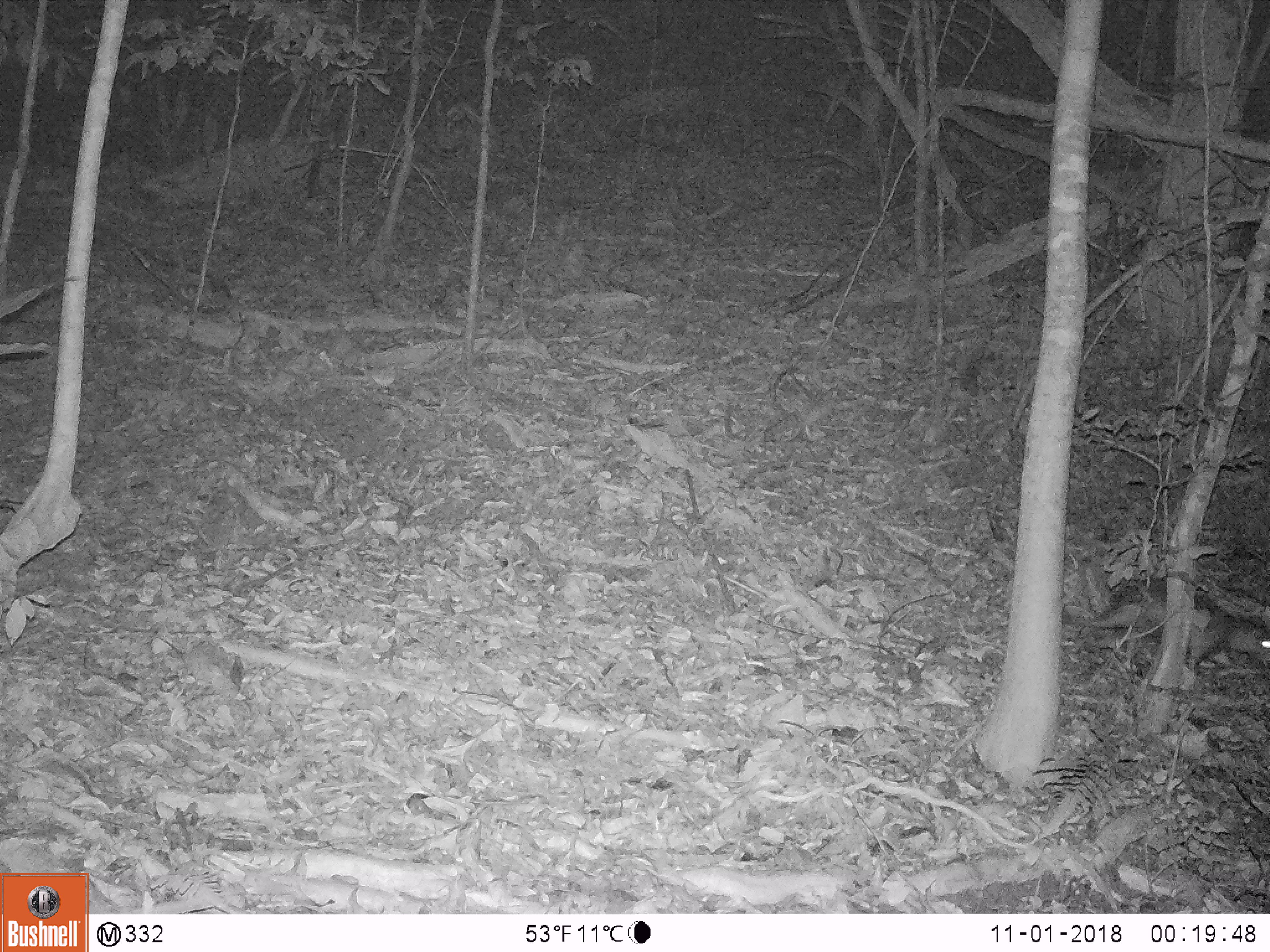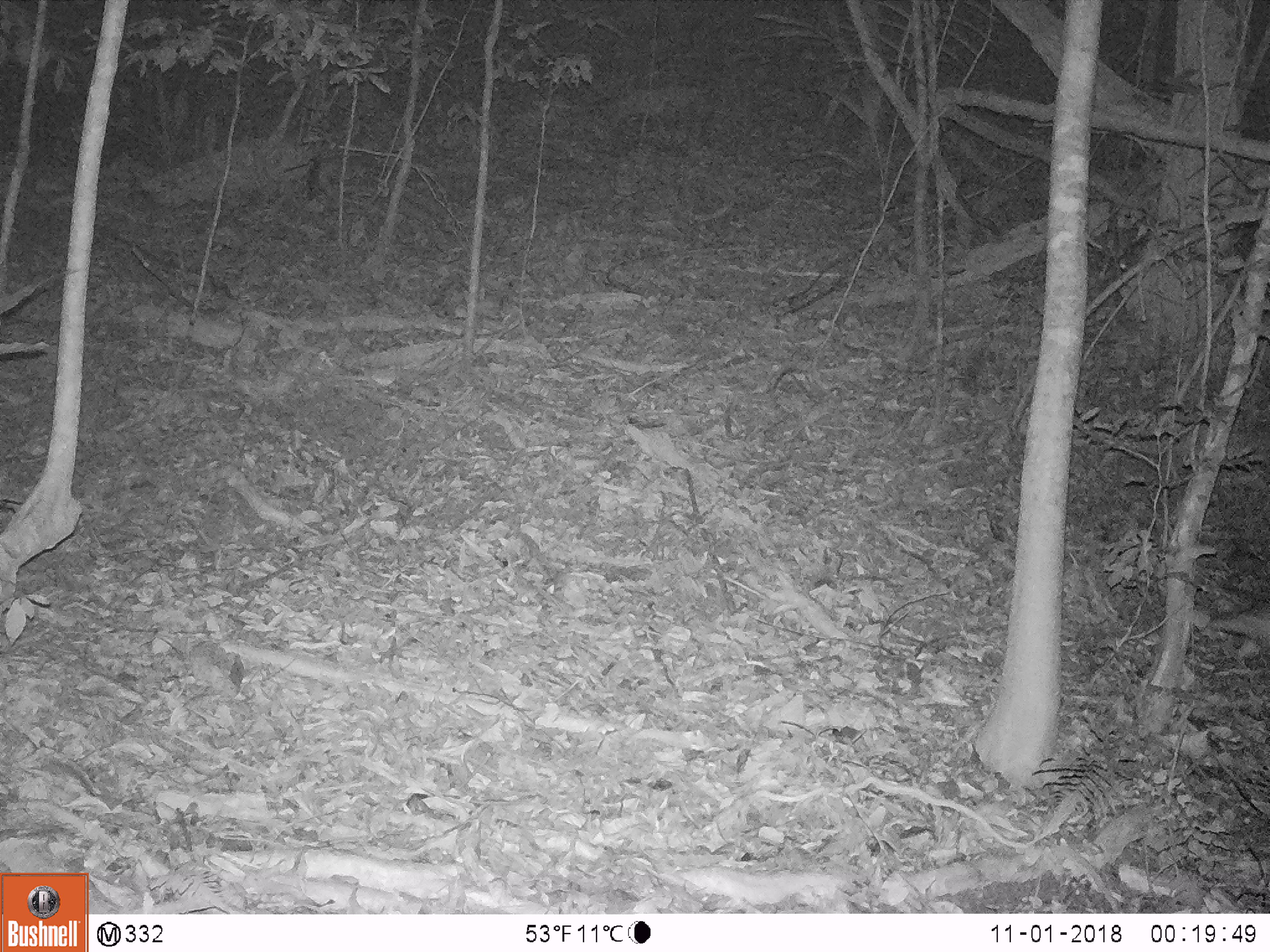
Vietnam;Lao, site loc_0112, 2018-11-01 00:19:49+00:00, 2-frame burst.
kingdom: Animalia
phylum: Chordata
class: Mammalia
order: Rodentia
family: Hystricidae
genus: Atherurus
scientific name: Atherurus macrourus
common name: asiatic brush-tailed porcupine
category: asiatic brush tailed porcupine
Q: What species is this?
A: Asiatic brush tailed porcupine (asiatic brush-tailed porcupine) (Atherurus macrourus).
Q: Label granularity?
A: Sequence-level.